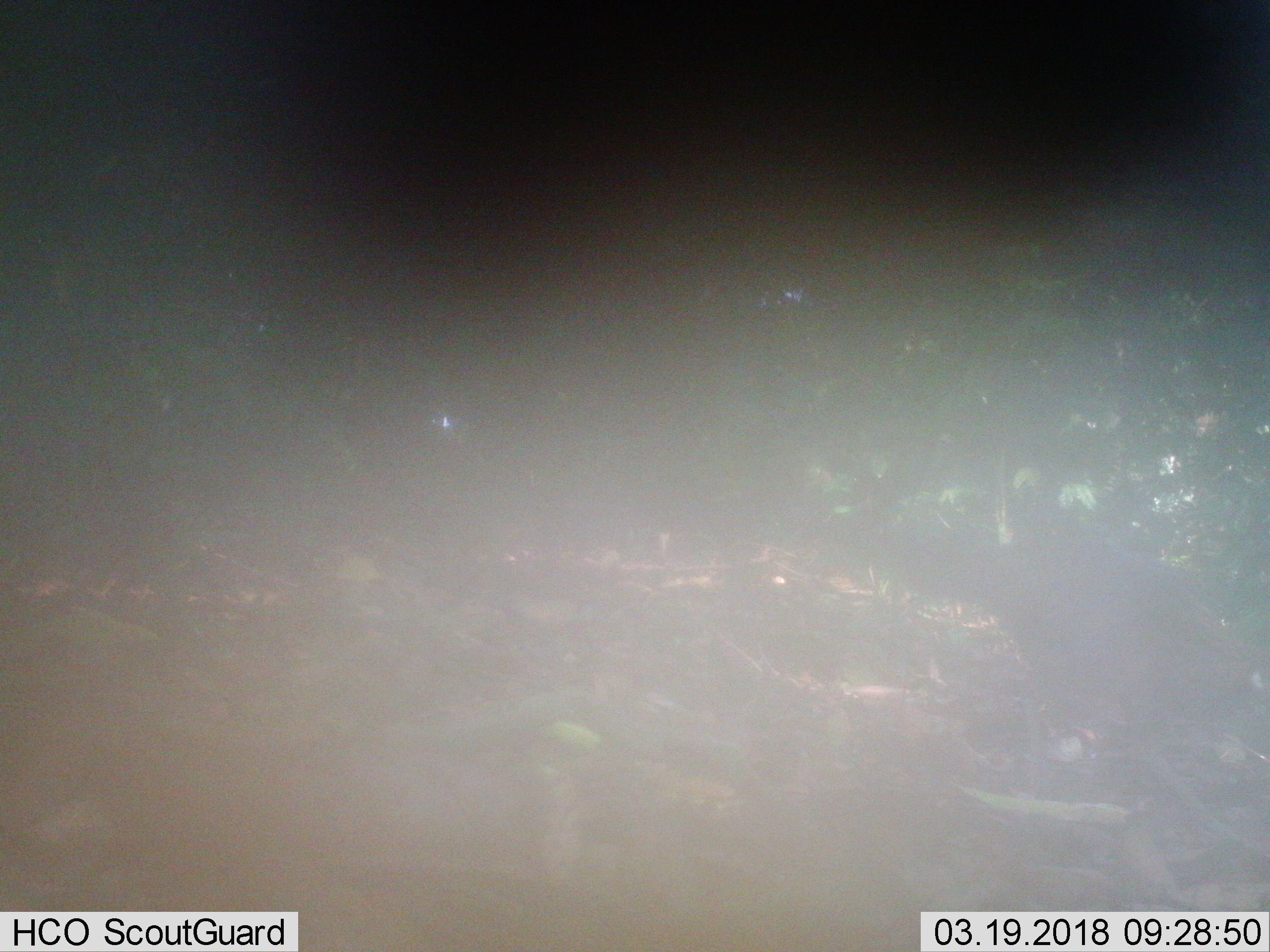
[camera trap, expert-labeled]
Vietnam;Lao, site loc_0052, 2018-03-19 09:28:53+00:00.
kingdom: Animalia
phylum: Chordata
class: Aves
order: Galliformes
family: Phasianidae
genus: Gallus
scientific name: Gallus gallus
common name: red junglefowl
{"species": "red junglefowl (Gallus gallus)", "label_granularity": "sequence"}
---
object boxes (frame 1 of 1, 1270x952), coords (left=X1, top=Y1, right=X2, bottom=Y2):
red junglefowl: (left=899, top=508, right=1270, bottom=746)